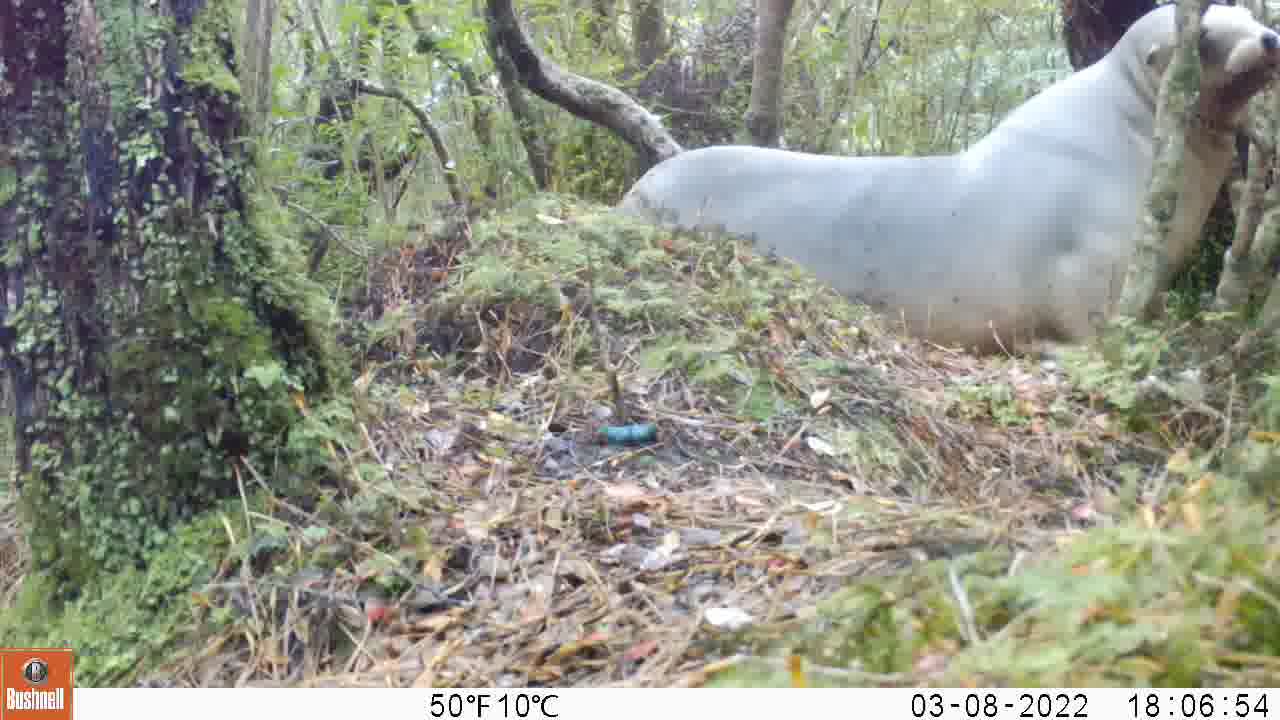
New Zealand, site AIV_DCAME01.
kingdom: Animalia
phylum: Chordata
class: Mammalia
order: Carnivora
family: Otariidae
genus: Phocarctos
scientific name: Phocarctos hookeri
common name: new zealand sea lion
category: sealion